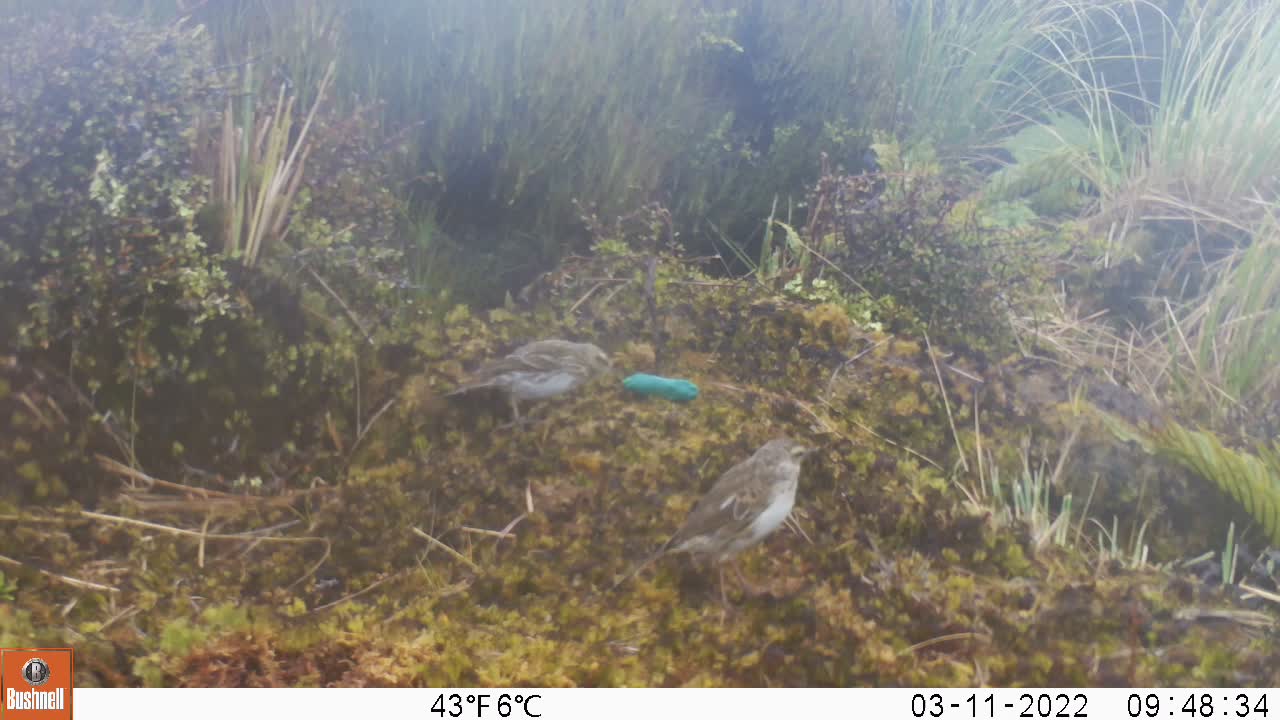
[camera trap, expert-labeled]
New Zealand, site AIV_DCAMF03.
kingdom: Animalia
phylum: Chordata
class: Aves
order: Passeriformes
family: Motacillidae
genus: Anthus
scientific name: Anthus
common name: pipit